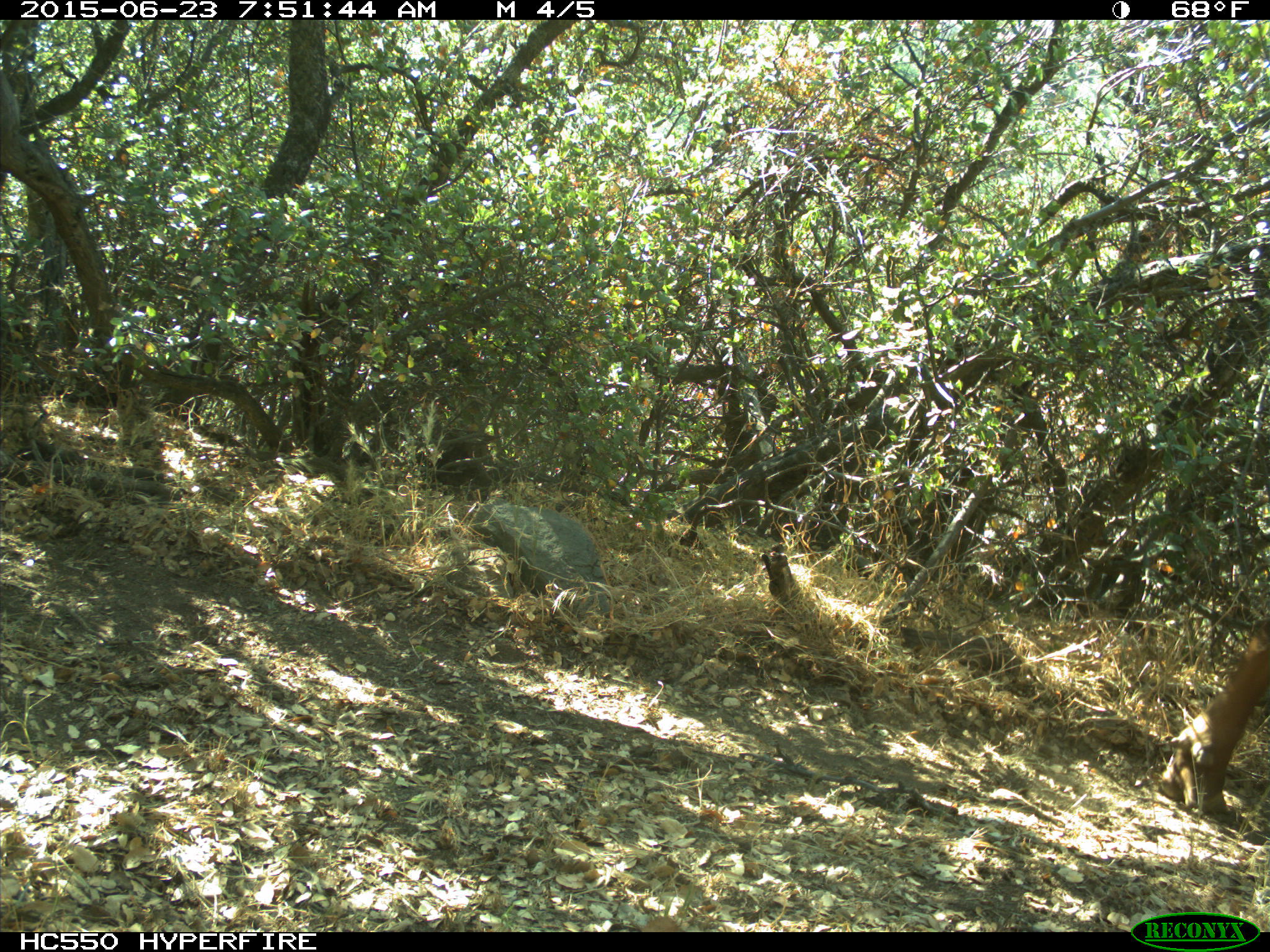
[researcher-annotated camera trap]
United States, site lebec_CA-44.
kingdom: Animalia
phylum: Chordata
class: Mammalia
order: Artiodactyla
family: Bovidae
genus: Bos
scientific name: Bos taurus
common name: domestic cow